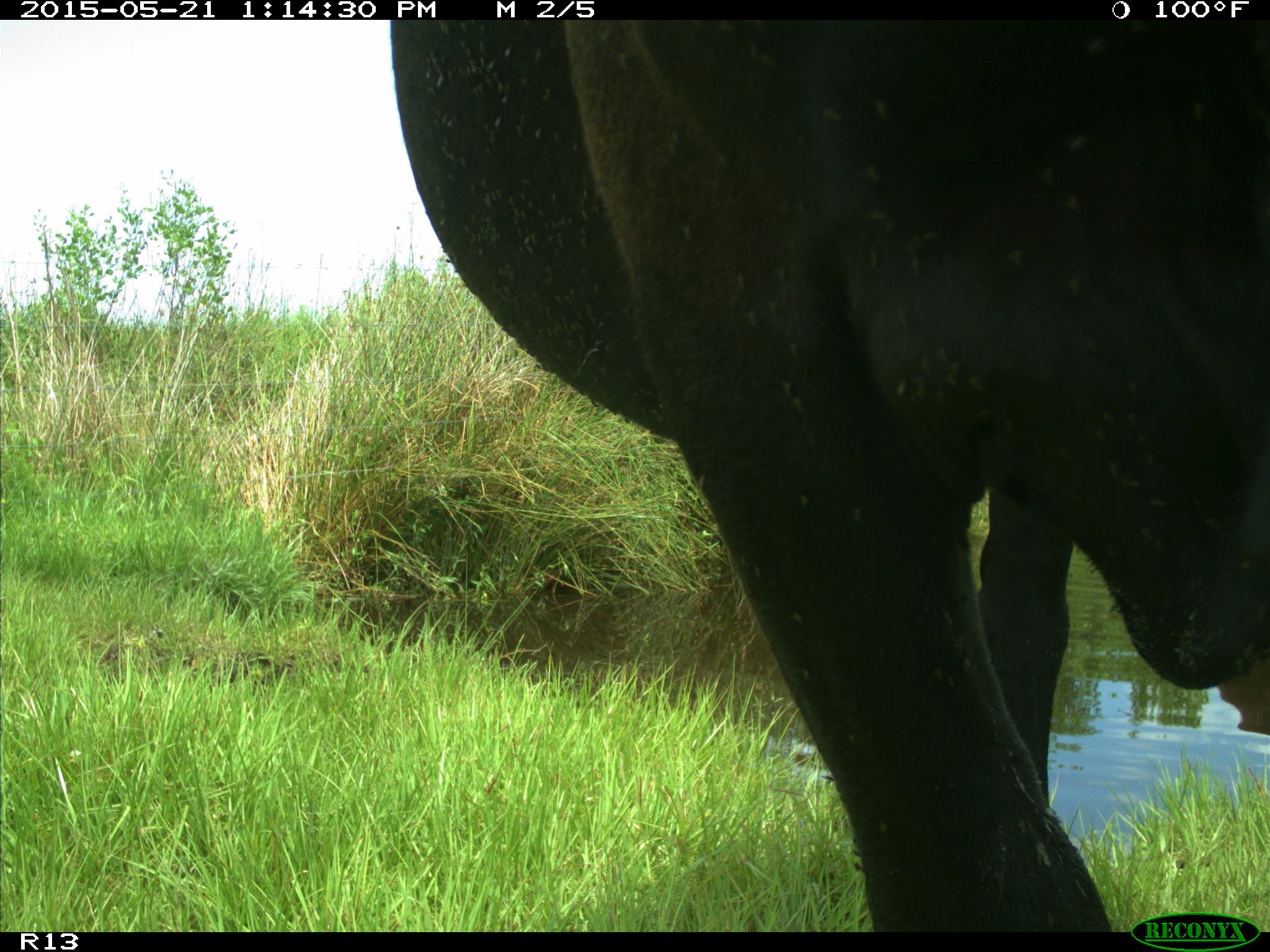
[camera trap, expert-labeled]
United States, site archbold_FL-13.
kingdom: Animalia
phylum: Chordata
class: Mammalia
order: Artiodactyla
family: Bovidae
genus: Bos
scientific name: Bos taurus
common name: domestic cow